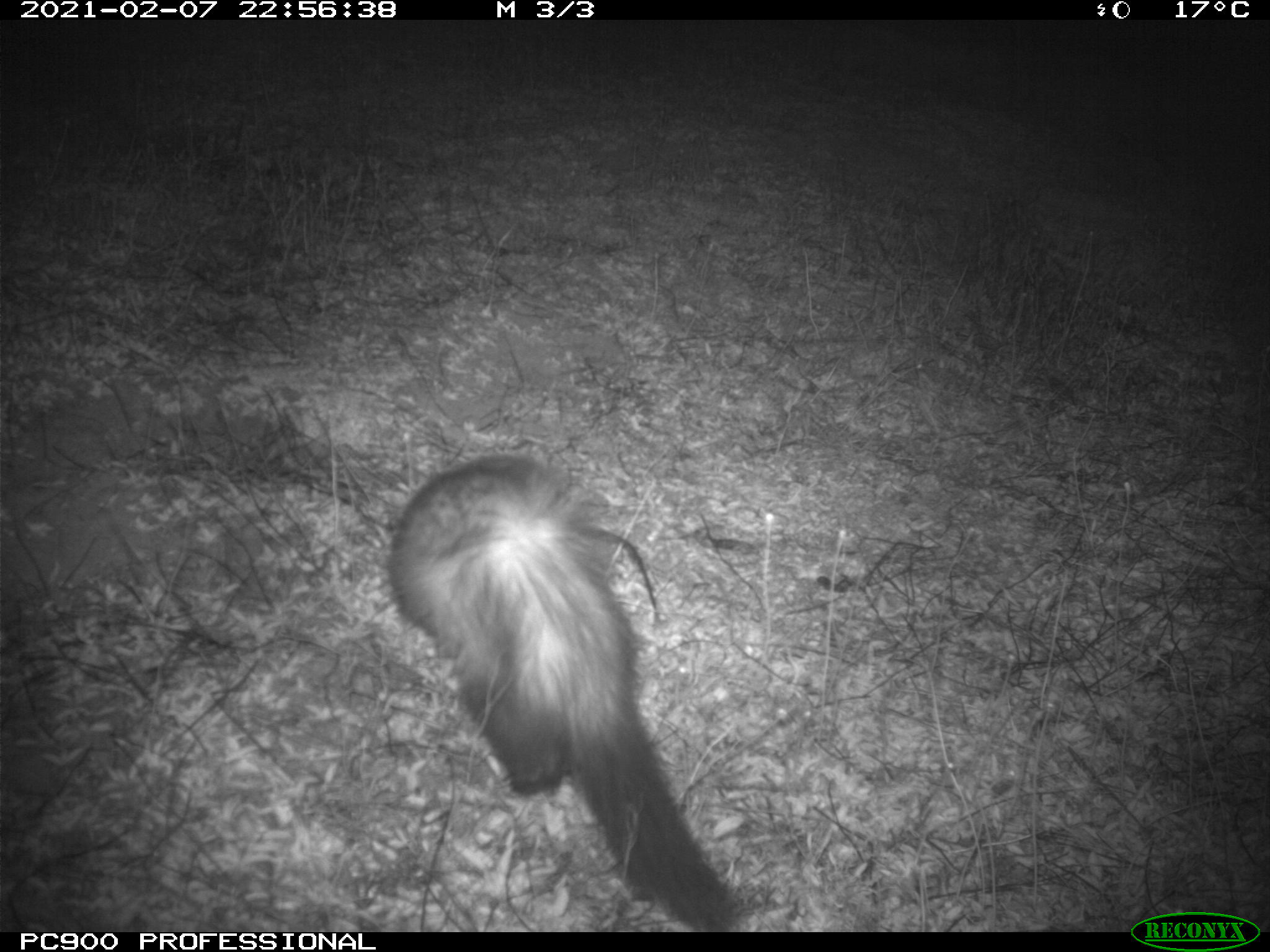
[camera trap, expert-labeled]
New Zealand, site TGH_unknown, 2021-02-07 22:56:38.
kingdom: Animalia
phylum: Chordata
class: Mammalia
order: Carnivora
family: Mustelidae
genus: Mustela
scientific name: Mustela furo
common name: ferret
Ferret (Mustela furo).